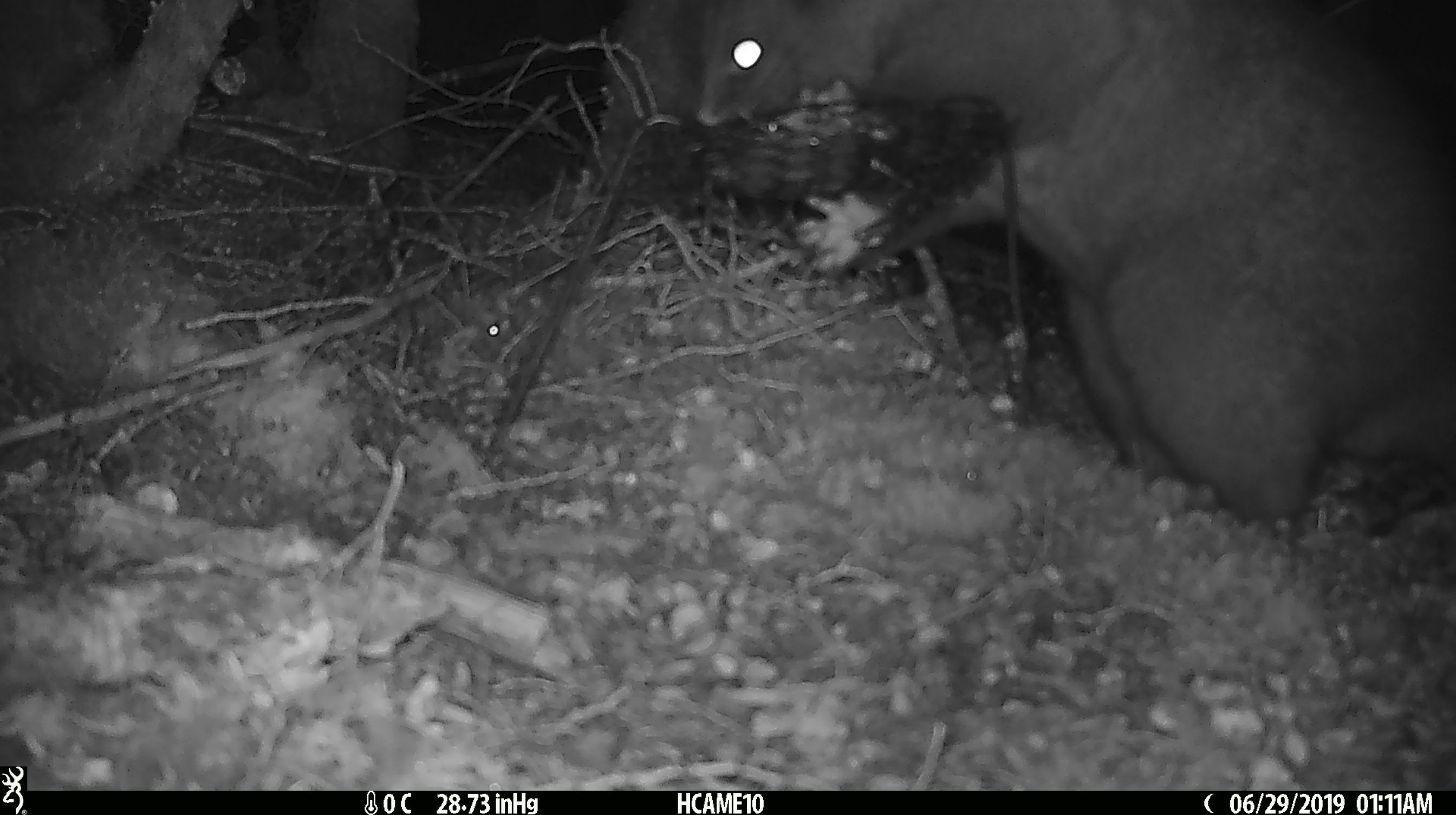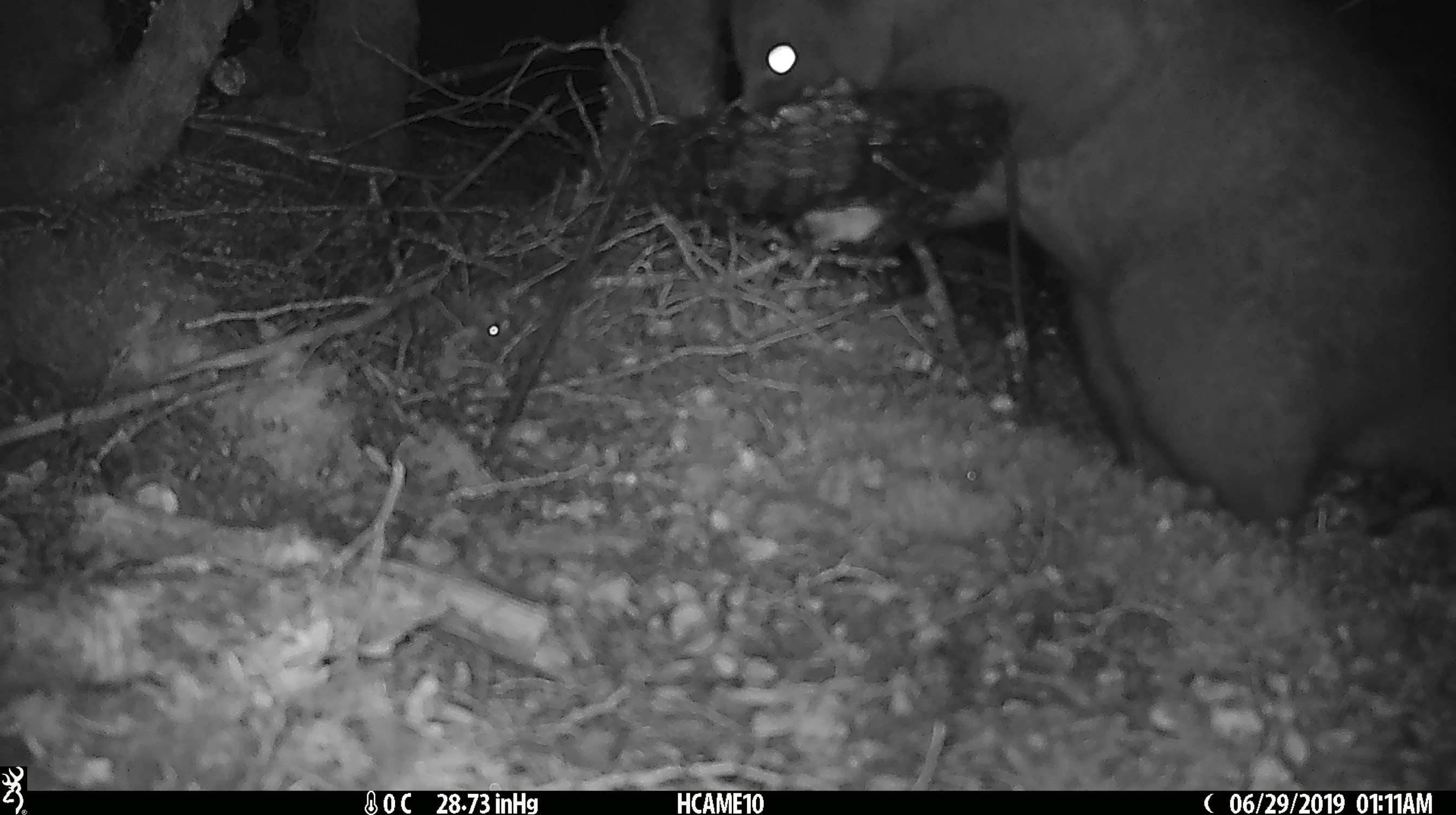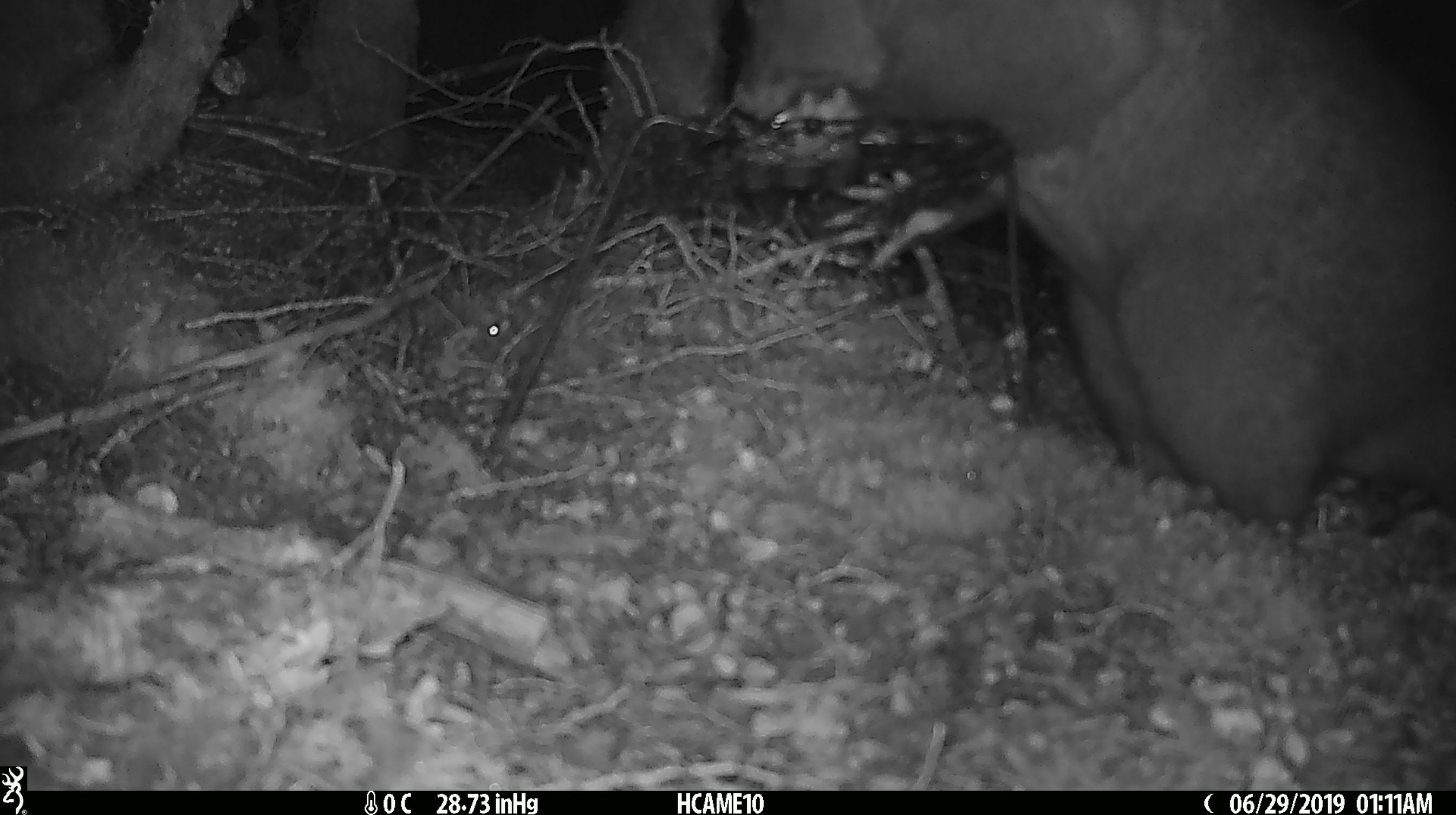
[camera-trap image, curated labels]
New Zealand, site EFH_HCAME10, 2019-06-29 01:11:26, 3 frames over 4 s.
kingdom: Animalia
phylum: Chordata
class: Mammalia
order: Diprotodontia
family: Phalangeridae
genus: Trichosurus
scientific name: Trichosurus vulpecula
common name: common brushtail possum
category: possum